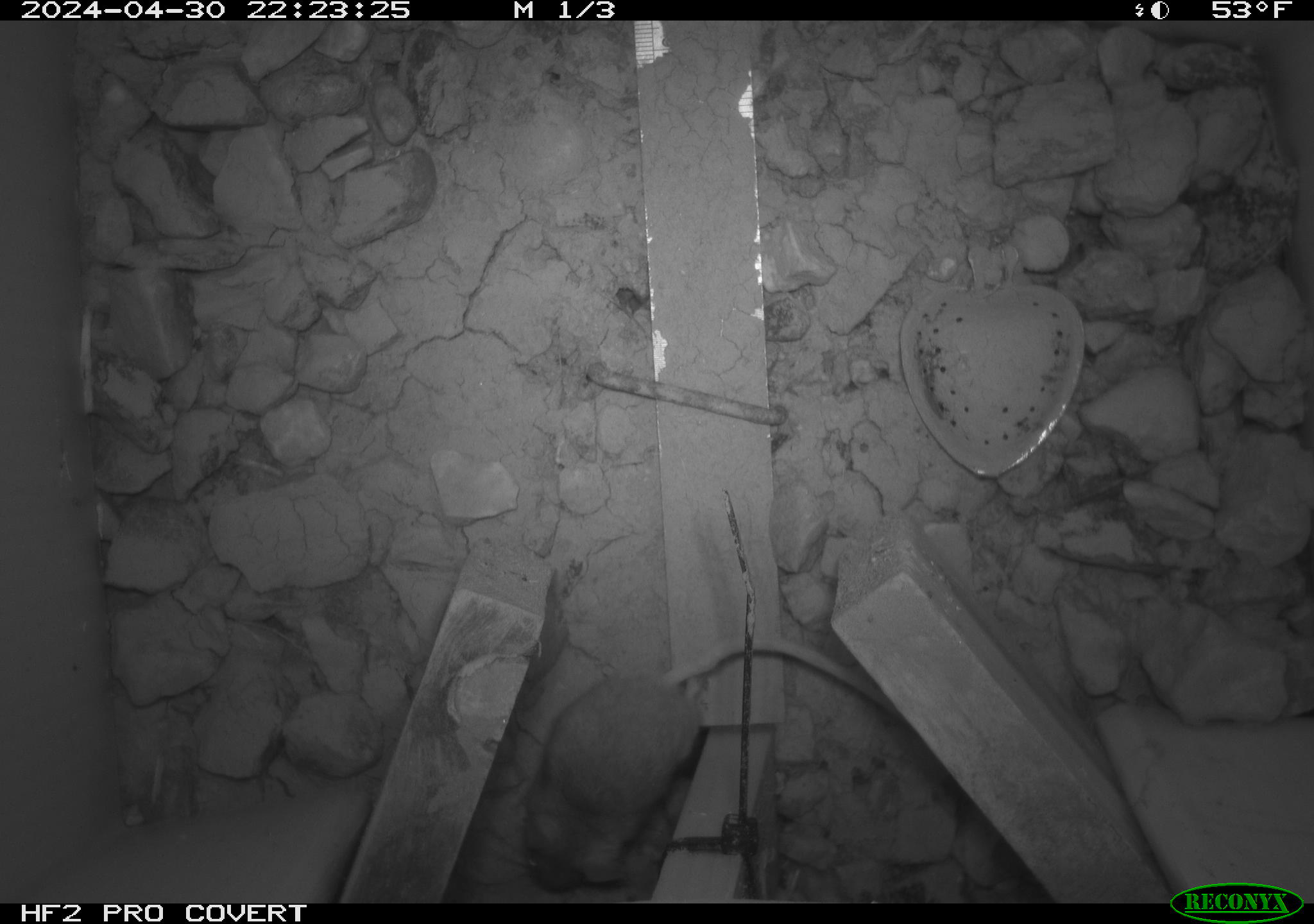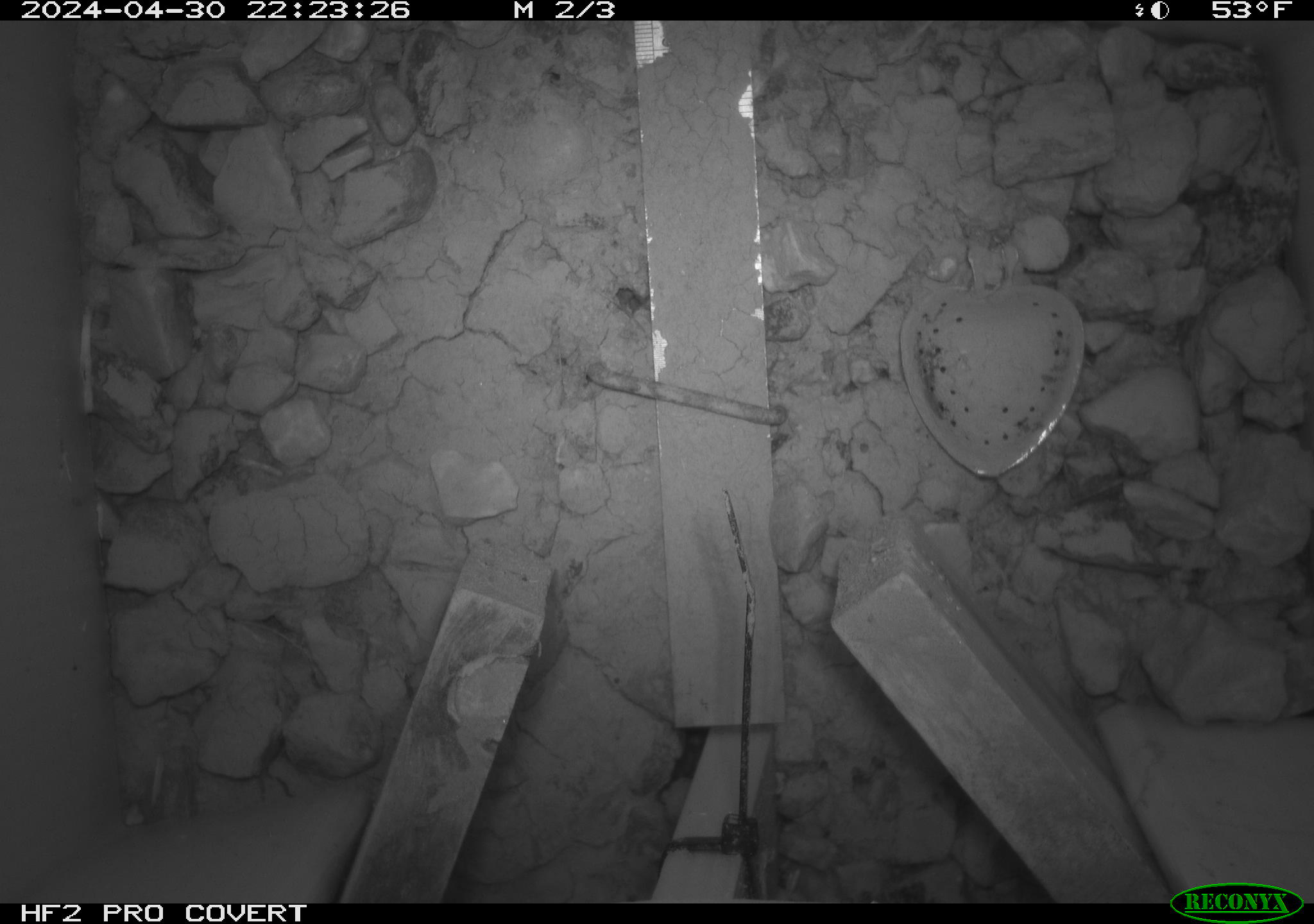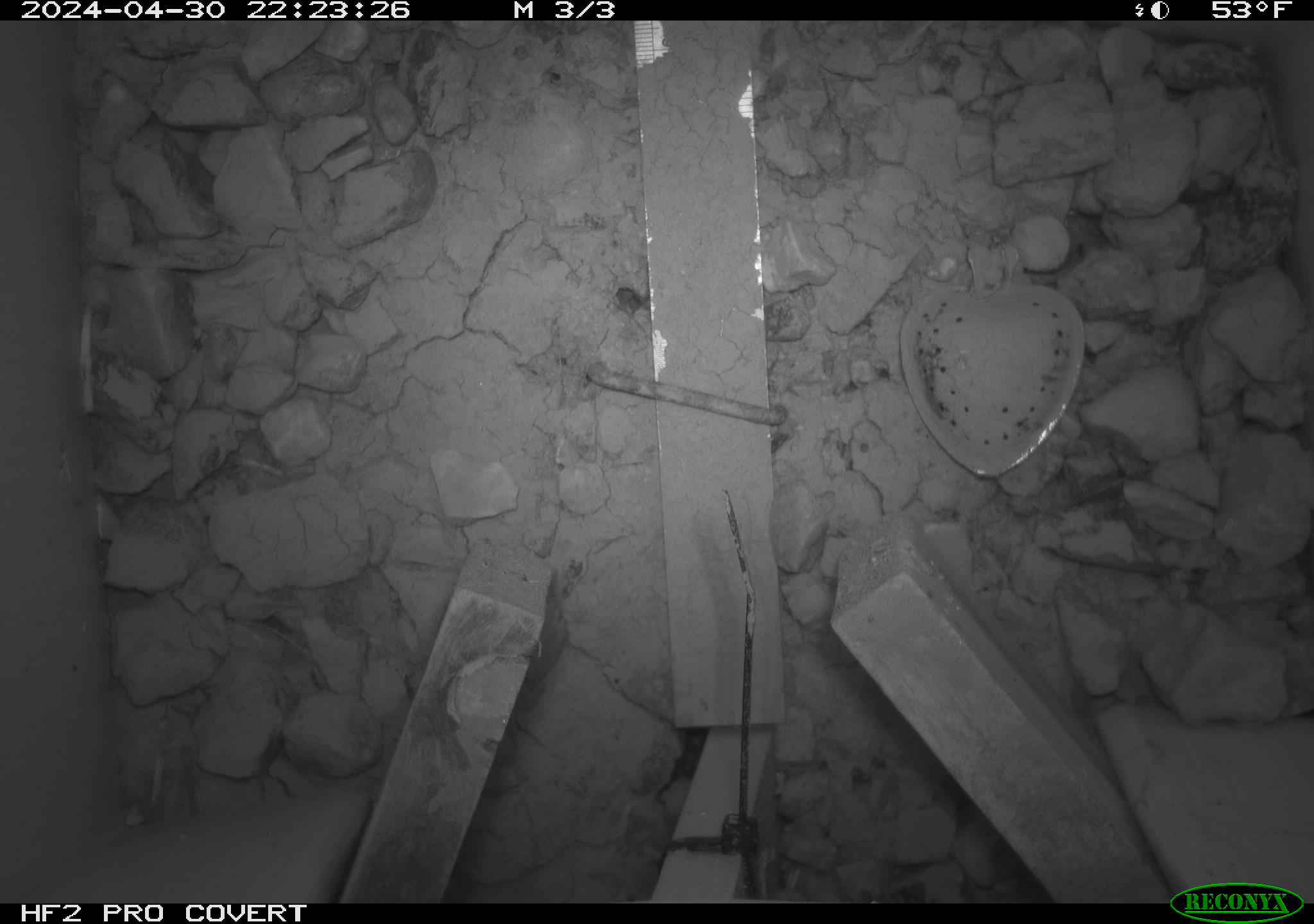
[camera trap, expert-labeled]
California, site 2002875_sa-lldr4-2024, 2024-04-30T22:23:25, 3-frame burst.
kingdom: Animalia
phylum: Chordata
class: Mammalia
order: Rodentia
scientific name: Rodentia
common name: mouse species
Mouse species (Rodentia).